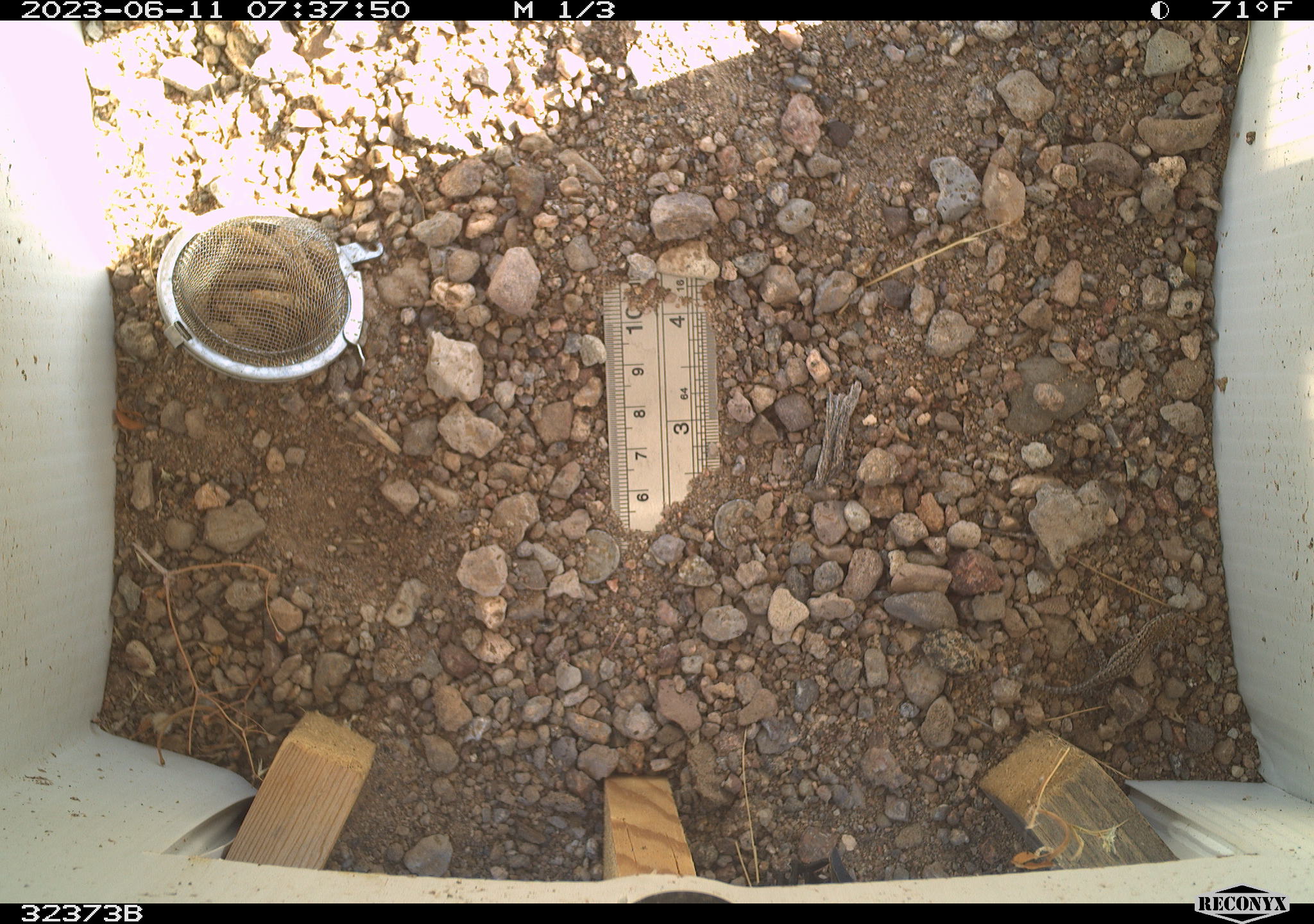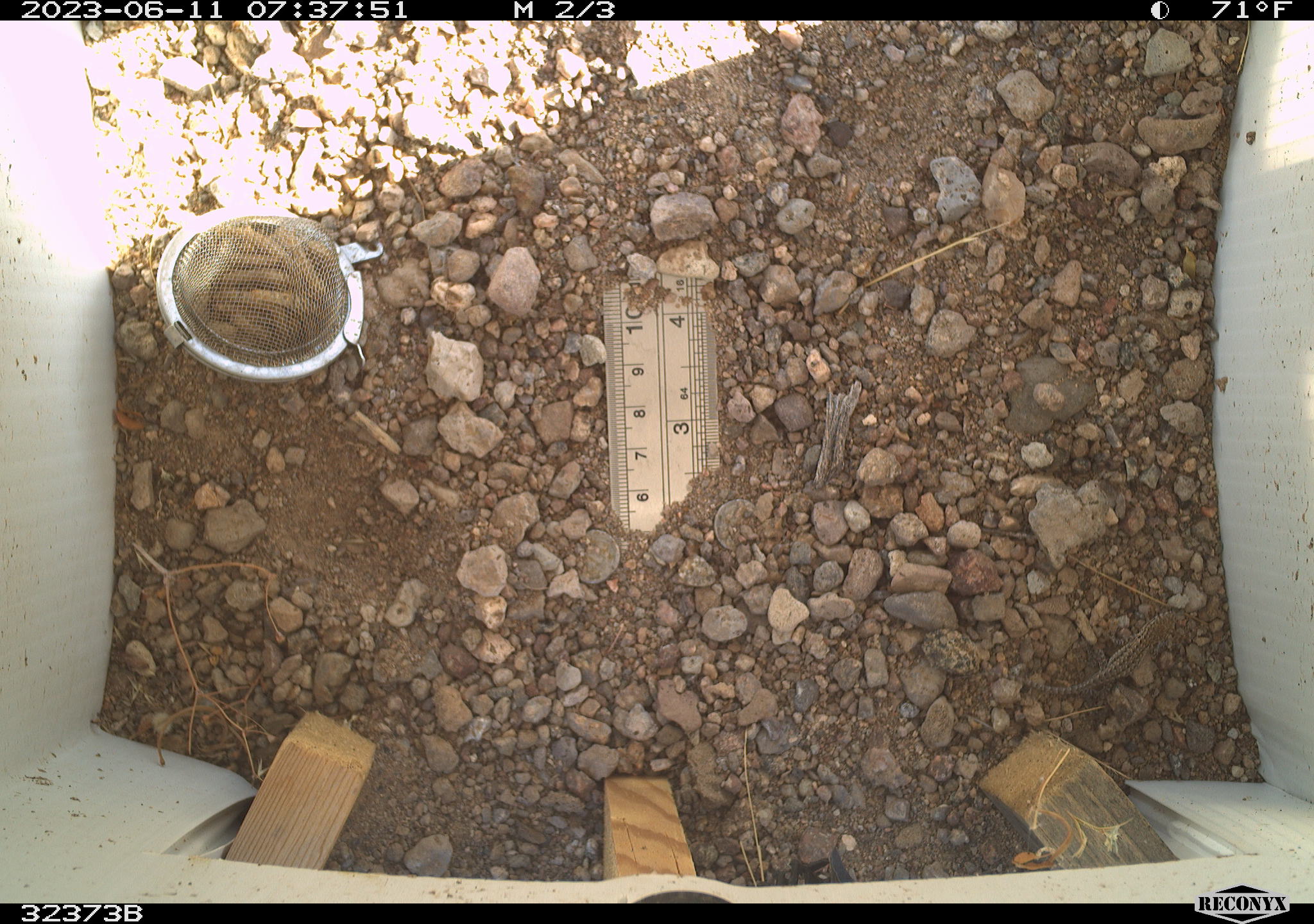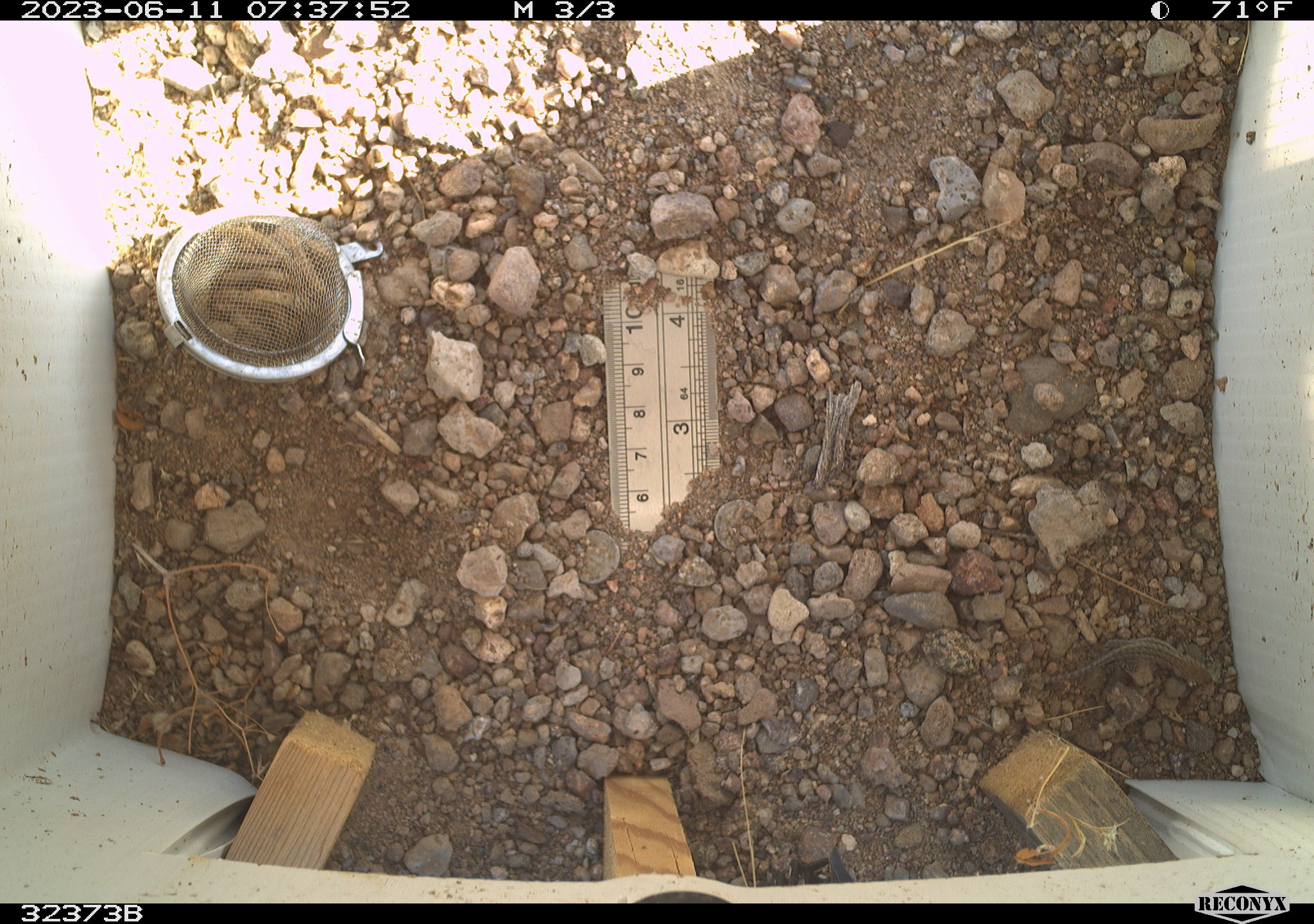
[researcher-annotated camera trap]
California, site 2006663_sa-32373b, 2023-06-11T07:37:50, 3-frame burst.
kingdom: Animalia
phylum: Chordata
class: Reptilia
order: Squamata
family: Phrynosomatidae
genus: Sceloporus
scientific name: Sceloporus graciosus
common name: common sagebrush lizard